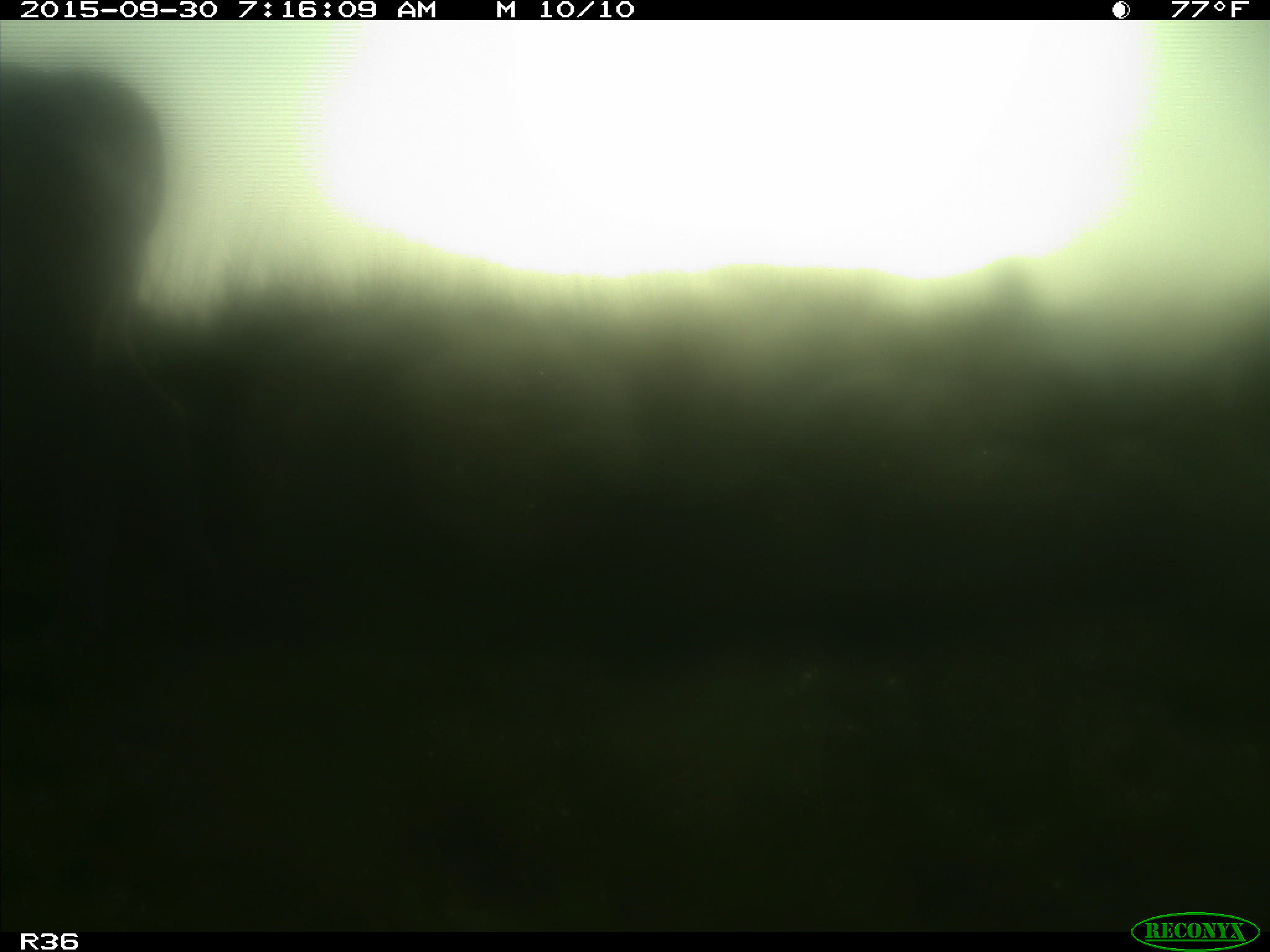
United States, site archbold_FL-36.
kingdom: Animalia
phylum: Chordata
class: Mammalia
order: Artiodactyla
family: Bovidae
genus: Bos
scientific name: Bos taurus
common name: domestic cow